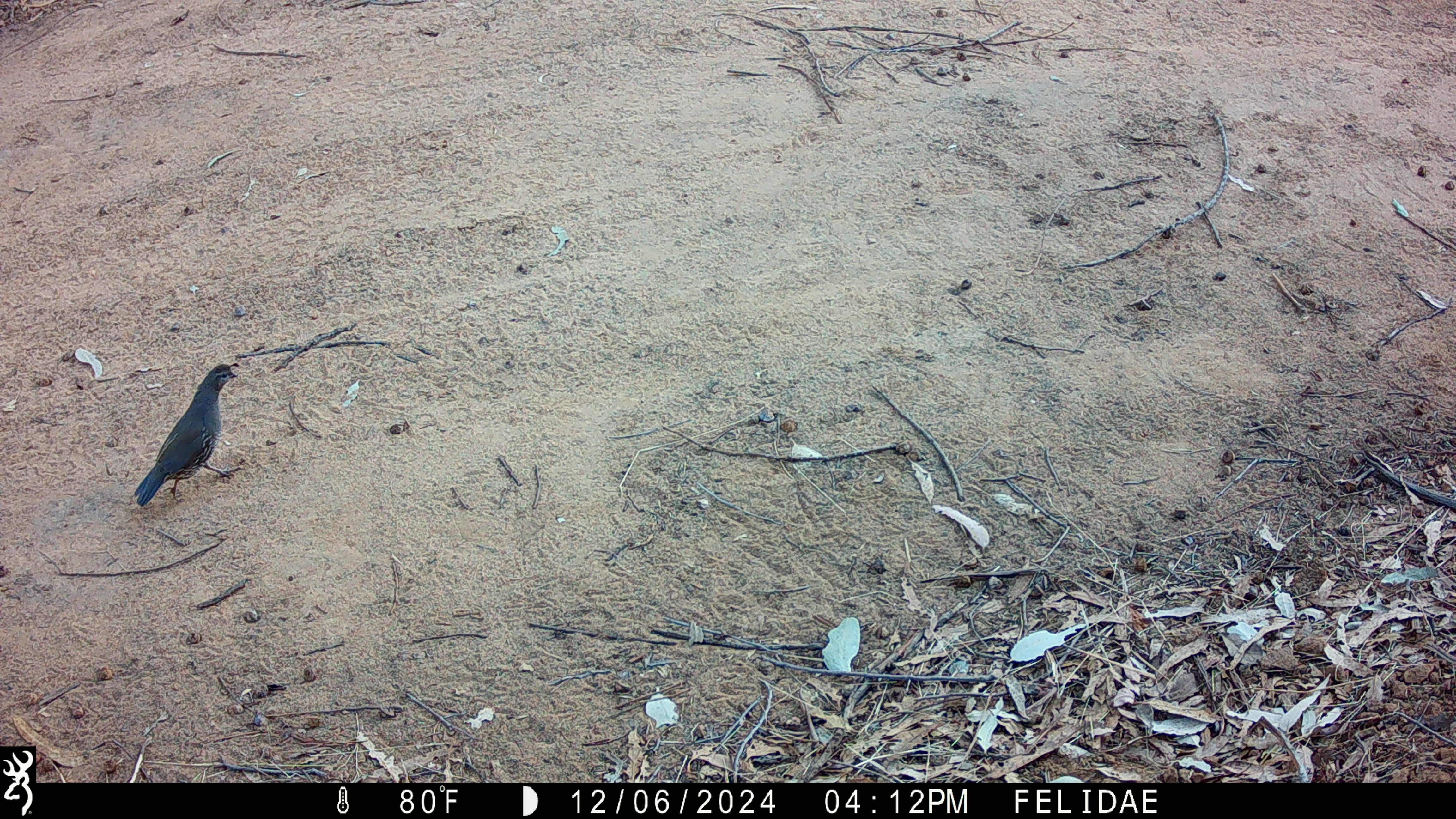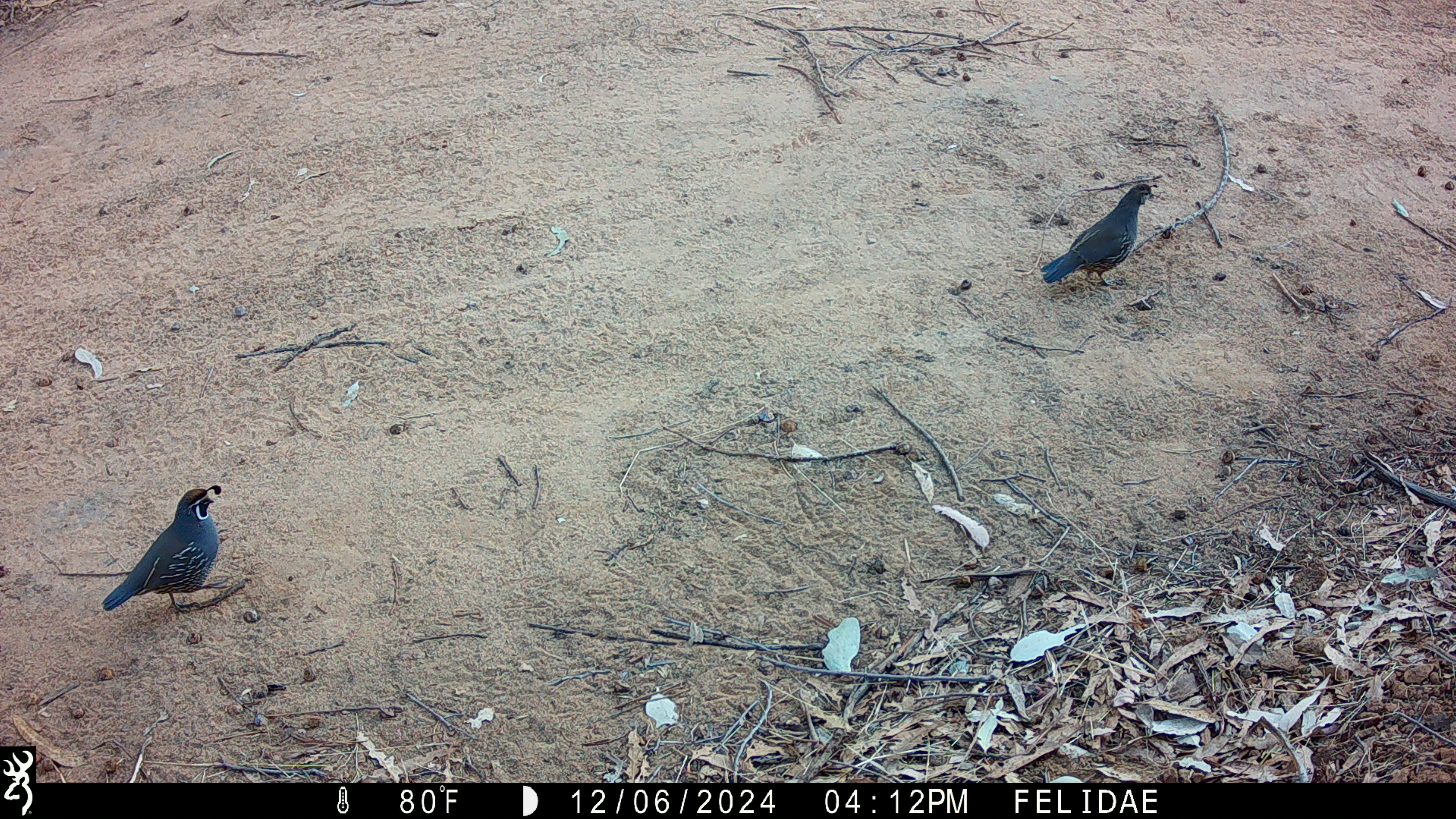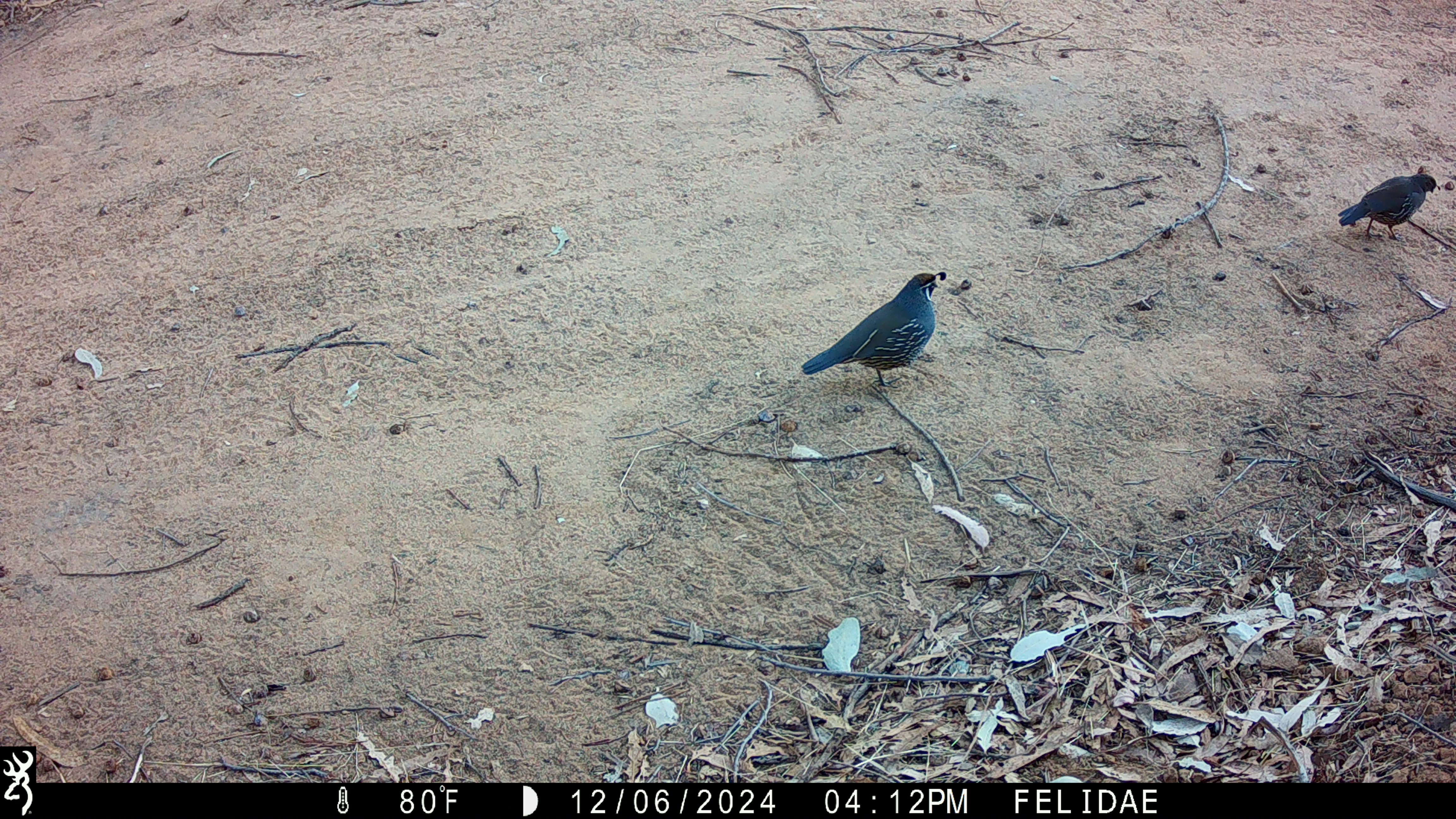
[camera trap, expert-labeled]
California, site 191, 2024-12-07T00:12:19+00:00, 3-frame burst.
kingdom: Animalia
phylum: Chordata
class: Aves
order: Galliformes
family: Odontophoridae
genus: Callipepla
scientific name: Callipepla californica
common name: california quail